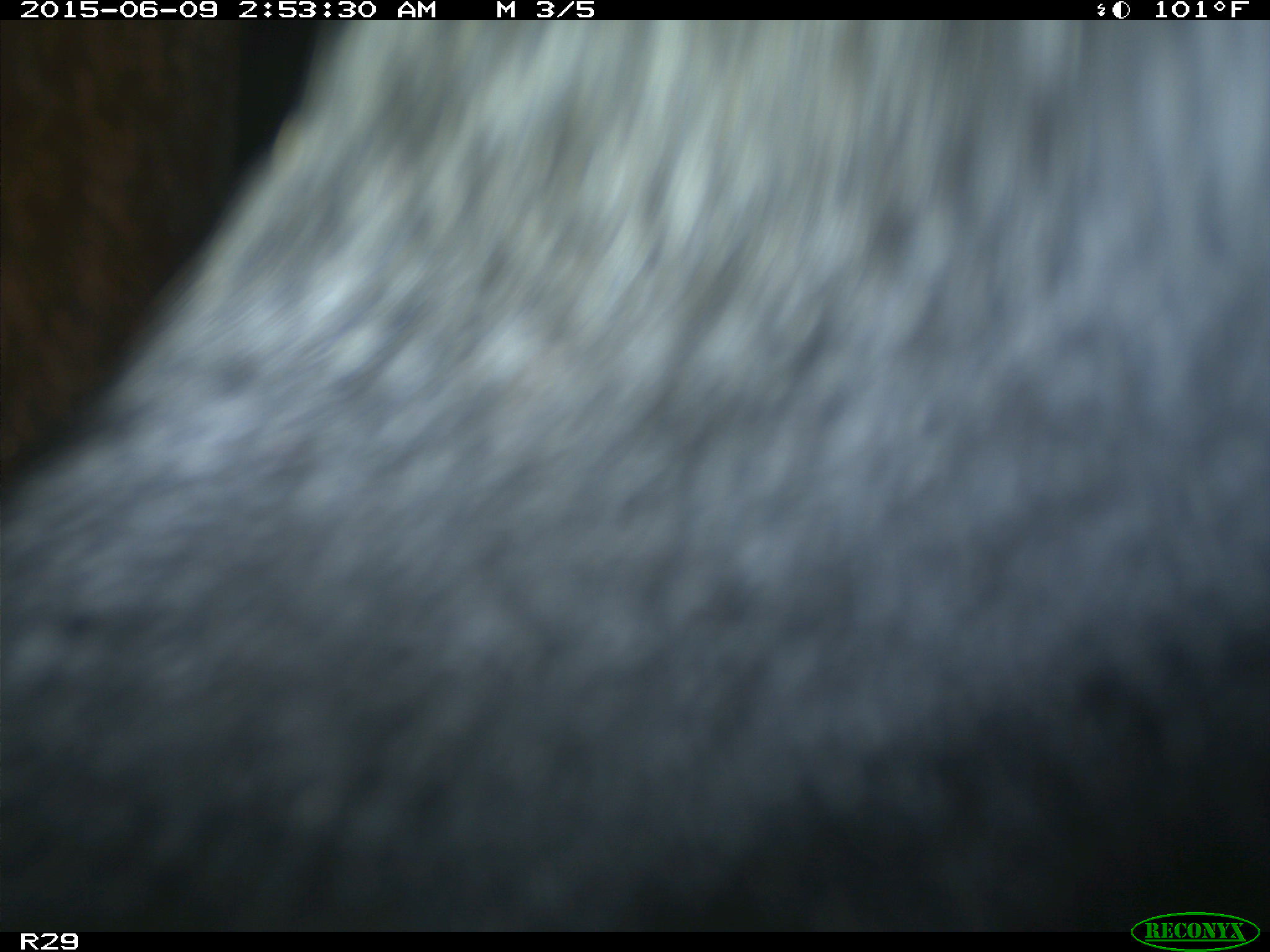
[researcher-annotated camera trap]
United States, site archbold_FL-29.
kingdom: Animalia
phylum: Chordata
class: Mammalia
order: Artiodactyla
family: Bovidae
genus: Bos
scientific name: Bos taurus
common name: domestic cow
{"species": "Bos taurus (domestic cow)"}